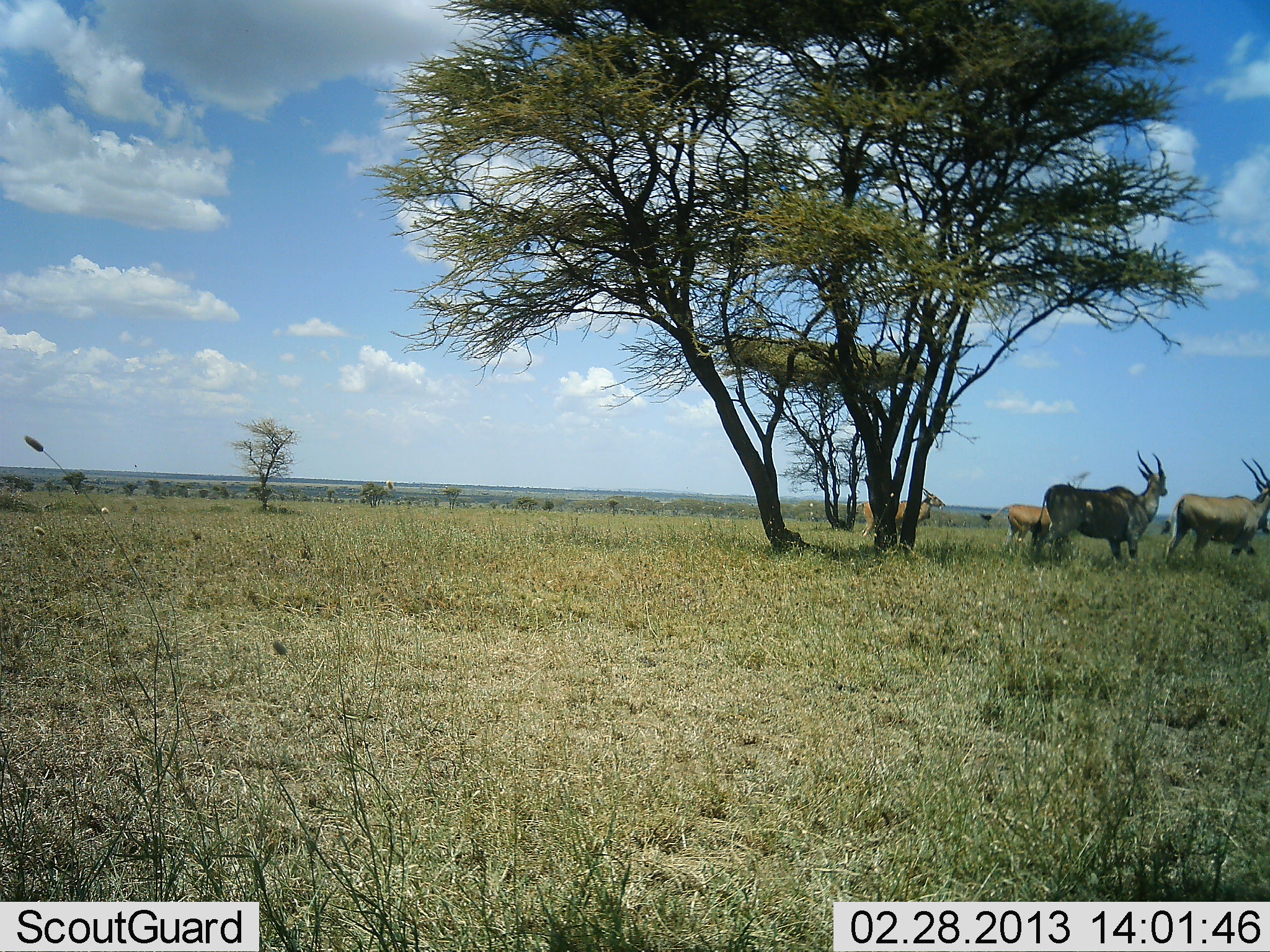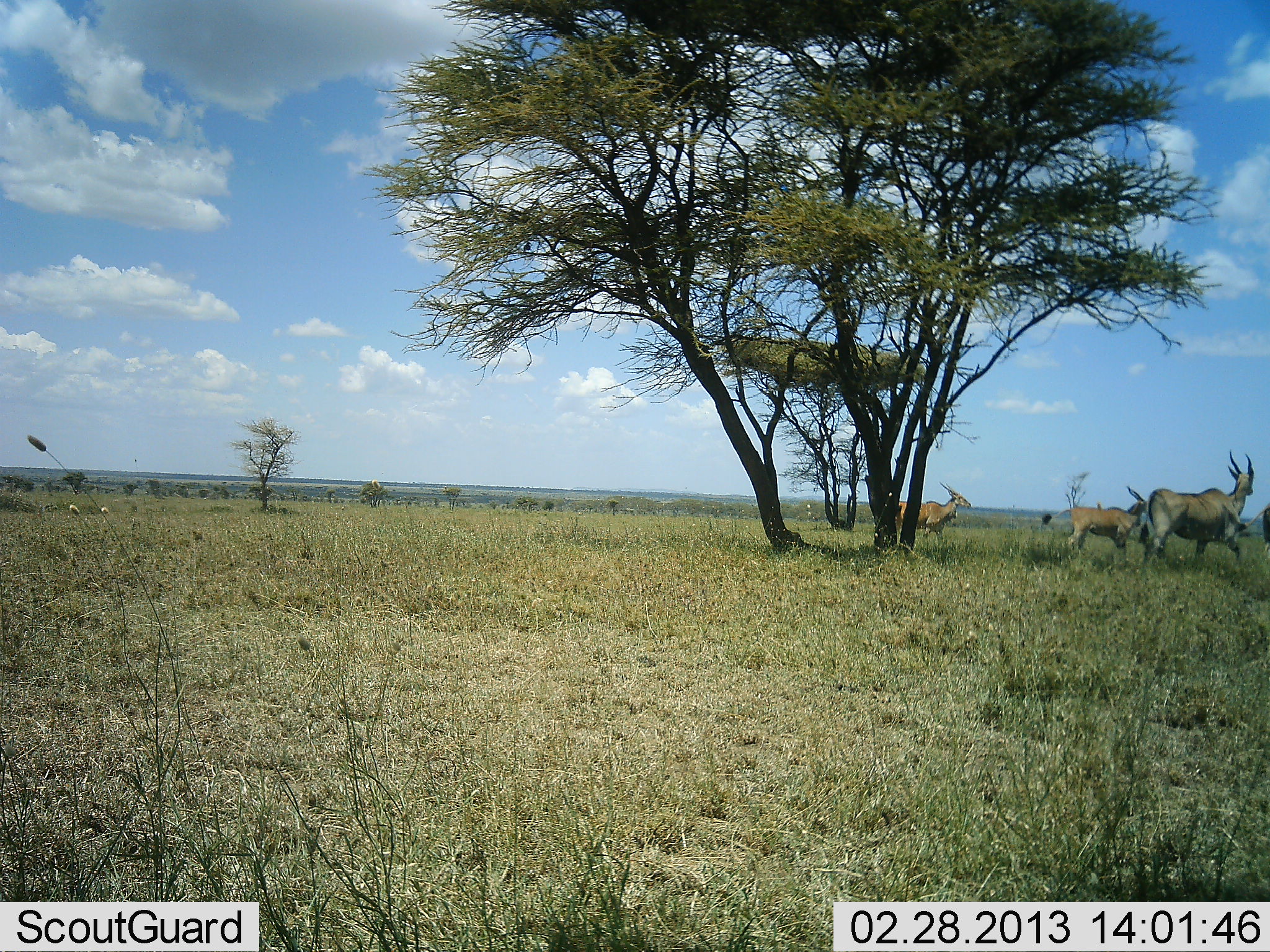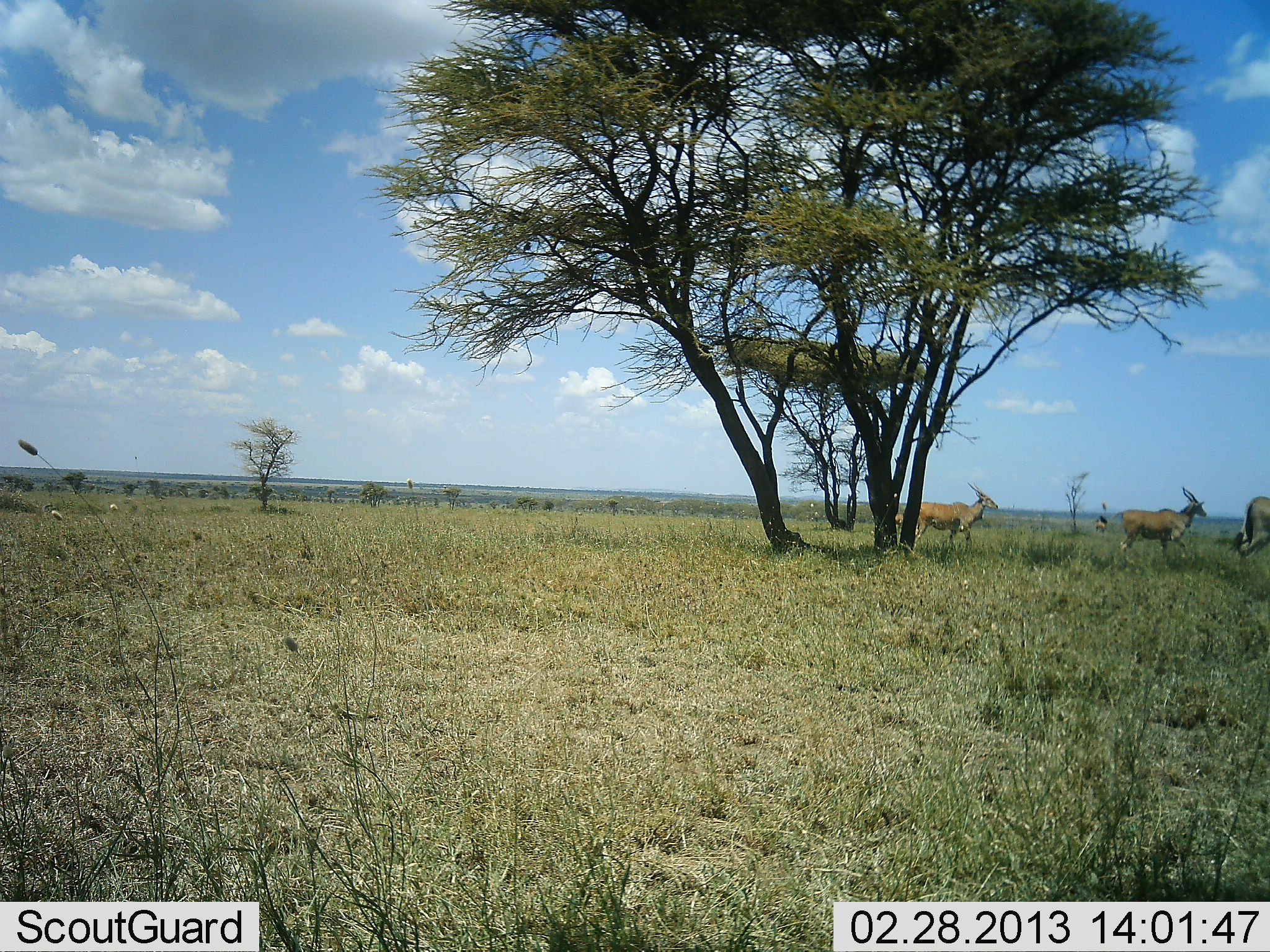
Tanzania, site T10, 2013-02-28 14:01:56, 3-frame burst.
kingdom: Animalia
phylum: Chordata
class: Mammalia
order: Artiodactyla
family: Bovidae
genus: Tragelaphus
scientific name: Tragelaphus oryx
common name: eland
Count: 4.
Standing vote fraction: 11%.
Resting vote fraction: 0%.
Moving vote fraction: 95%.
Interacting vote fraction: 0%.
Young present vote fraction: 0%.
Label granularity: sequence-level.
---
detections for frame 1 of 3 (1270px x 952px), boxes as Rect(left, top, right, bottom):
animal: Rect(1033, 448, 1168, 570); Rect(1161, 457, 1270, 568); Rect(856, 487, 945, 540); Rect(980, 503, 1052, 555)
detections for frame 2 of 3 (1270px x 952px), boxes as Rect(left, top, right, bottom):
animal: Rect(1139, 448, 1256, 570); Rect(1040, 486, 1150, 563); Rect(892, 482, 971, 554); Rect(1238, 504, 1270, 555)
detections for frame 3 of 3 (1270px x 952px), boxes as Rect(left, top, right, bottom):
animal: Rect(1110, 484, 1207, 561); Rect(917, 479, 997, 552); Rect(1233, 494, 1270, 560); Rect(1093, 514, 1108, 537)